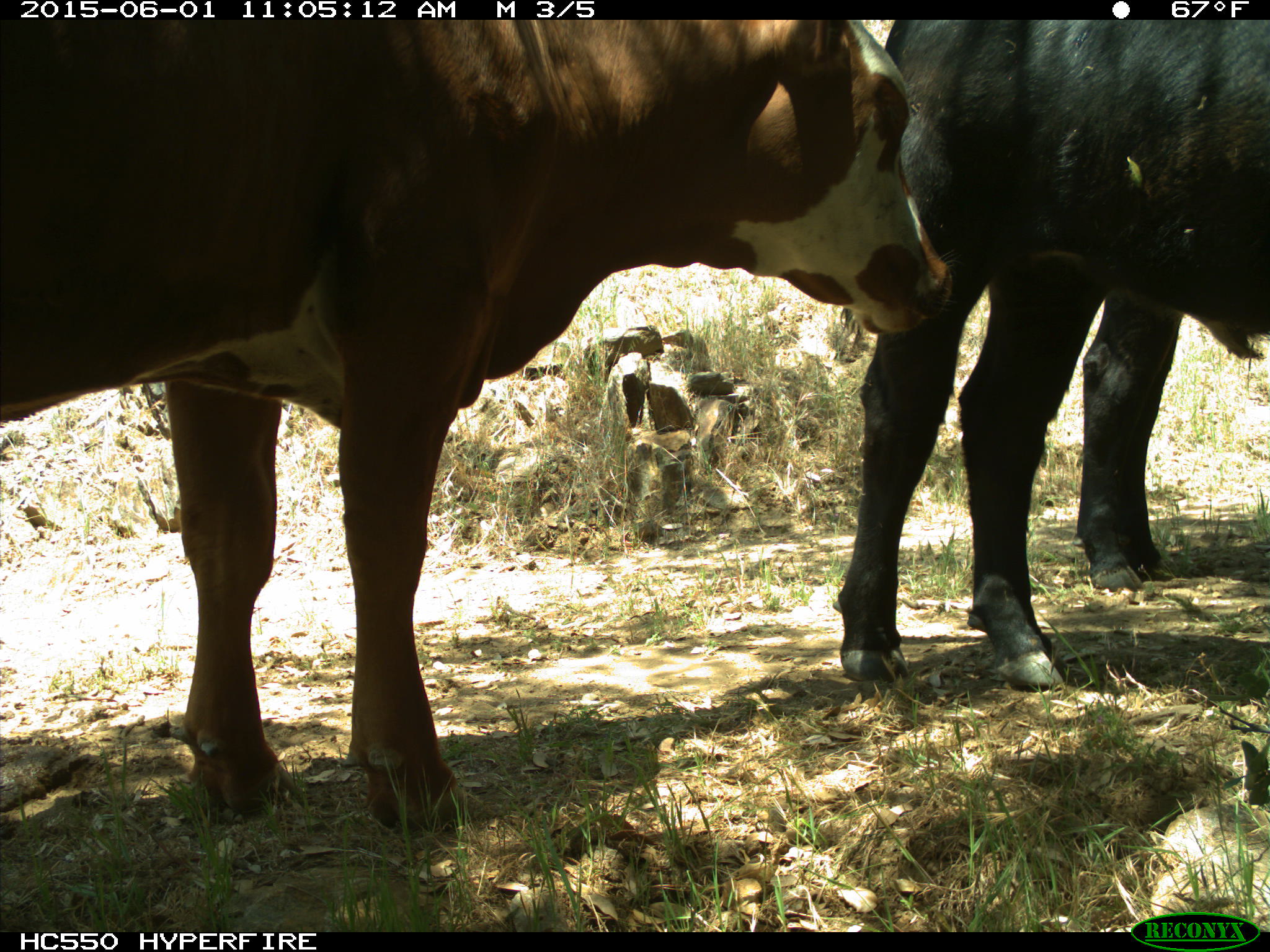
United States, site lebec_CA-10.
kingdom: Animalia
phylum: Chordata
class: Mammalia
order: Artiodactyla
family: Bovidae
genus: Bos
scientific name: Bos taurus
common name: domestic cow